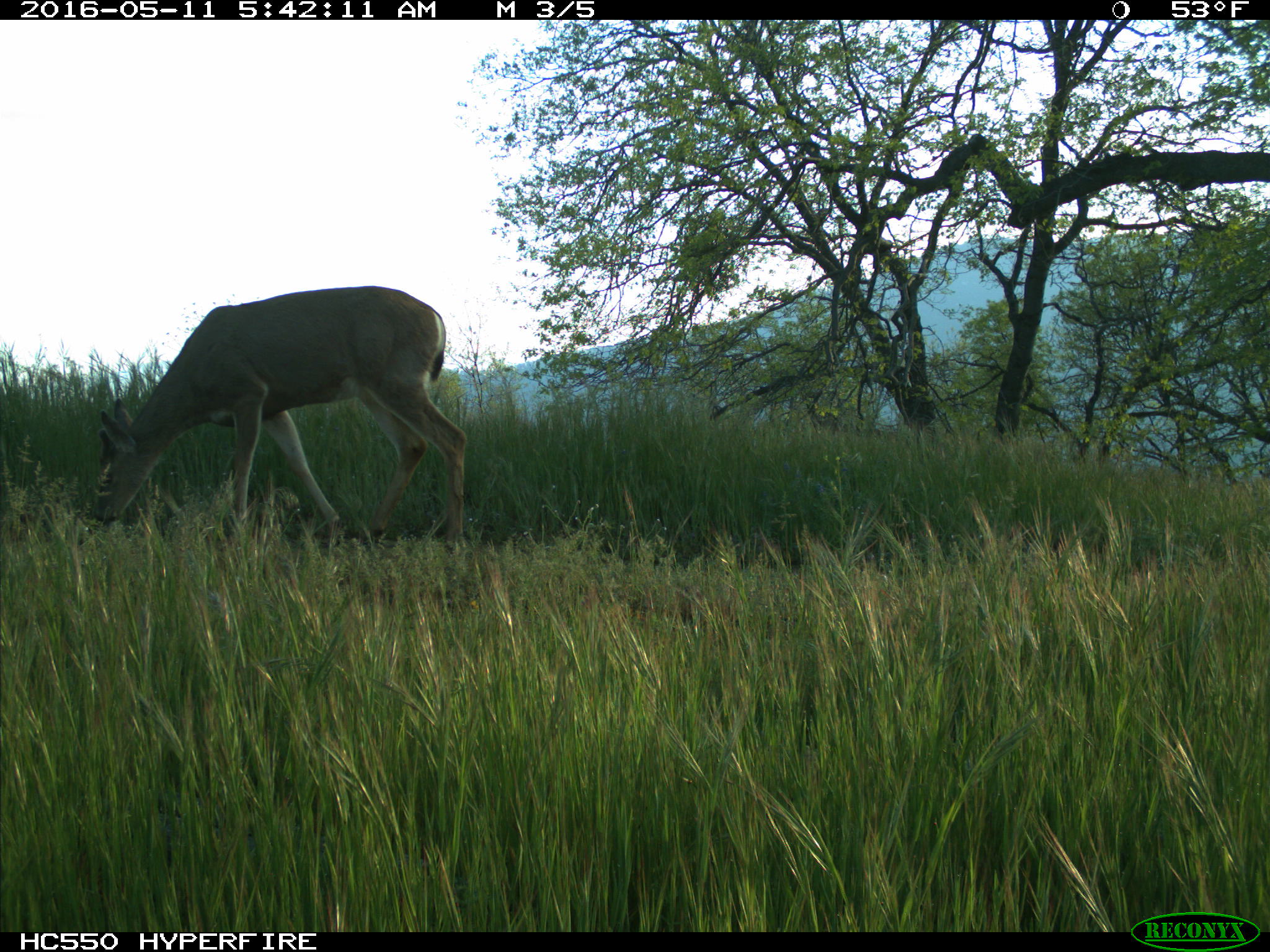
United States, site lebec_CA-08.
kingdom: Animalia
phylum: Chordata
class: Mammalia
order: Artiodactyla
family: Cervidae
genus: Odocoileus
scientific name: Odocoileus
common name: deer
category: unidentified deer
Unidentified deer (deer) (Odocoileus).